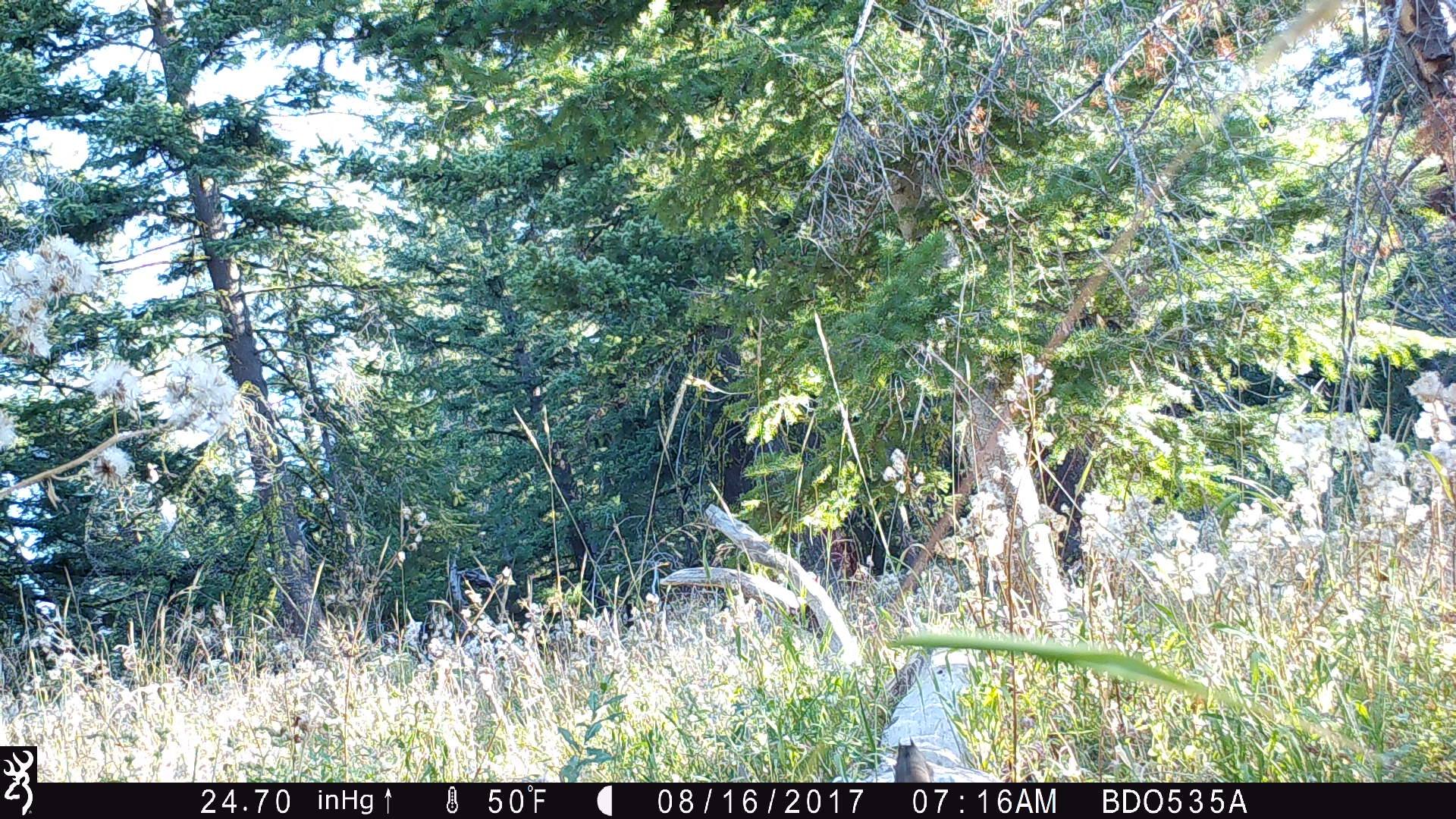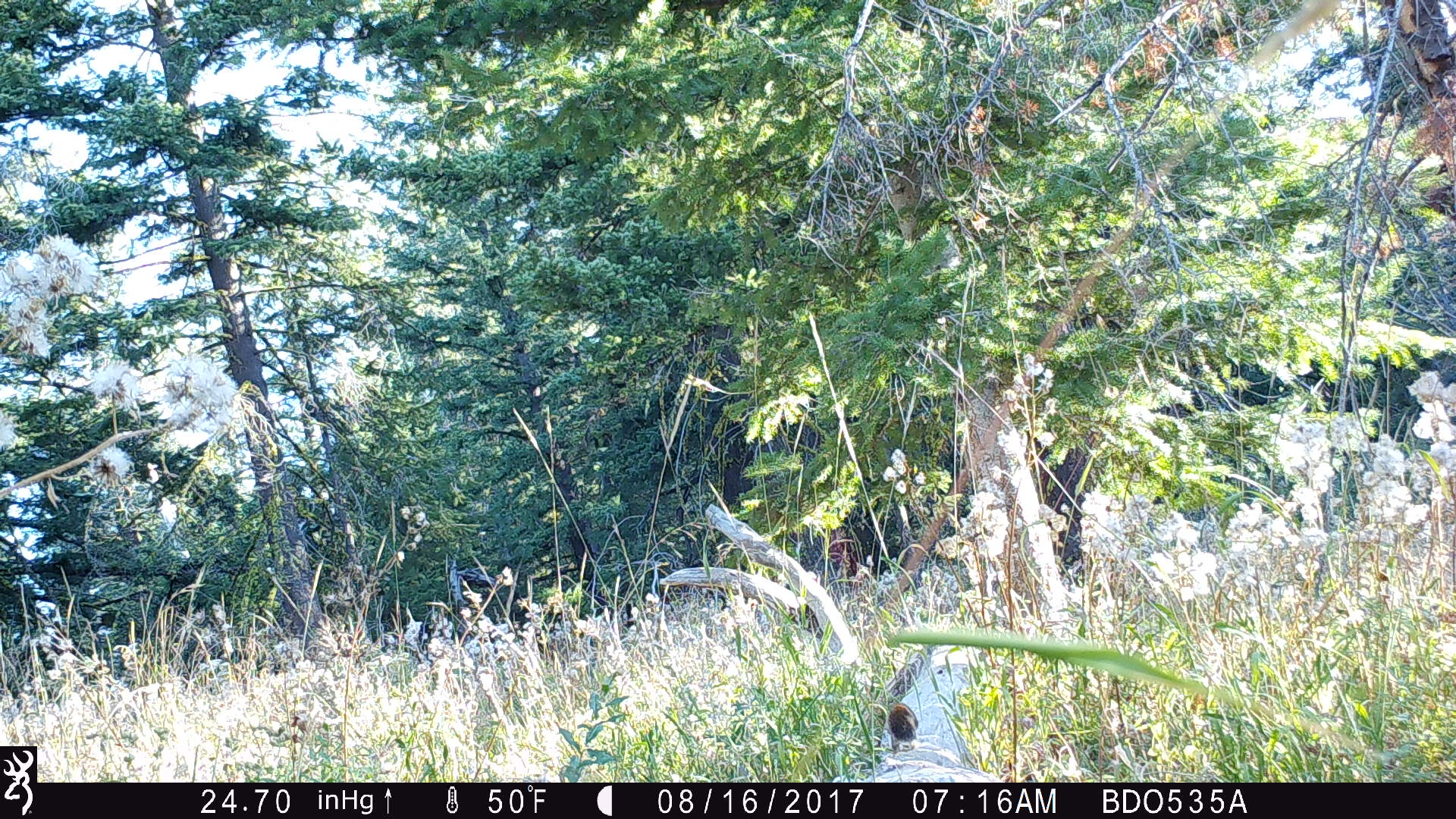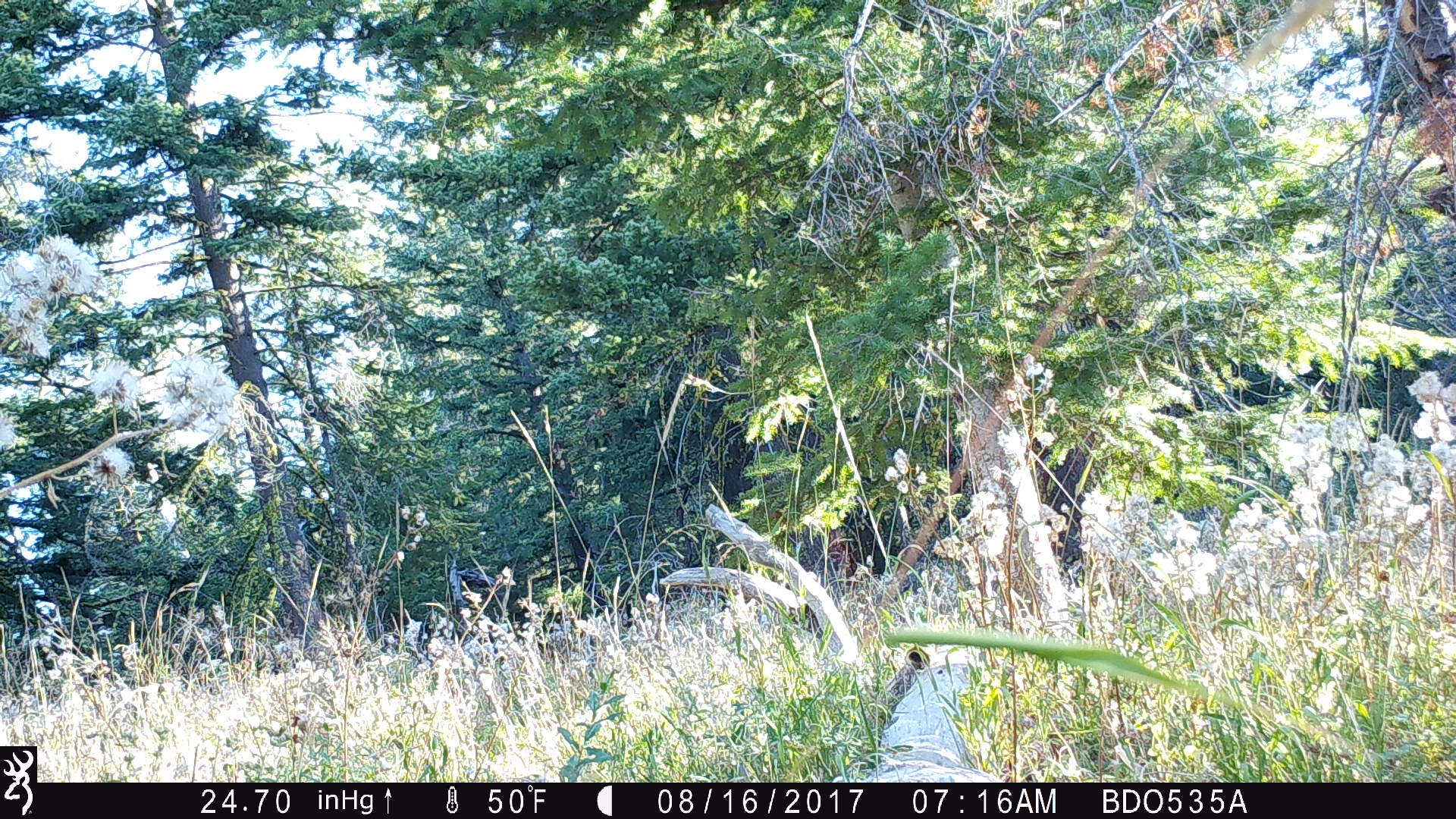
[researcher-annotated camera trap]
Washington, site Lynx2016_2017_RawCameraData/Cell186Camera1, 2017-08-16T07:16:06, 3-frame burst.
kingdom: Animalia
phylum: Chordata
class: Mammalia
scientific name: Mammalia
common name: small mammal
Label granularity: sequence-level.